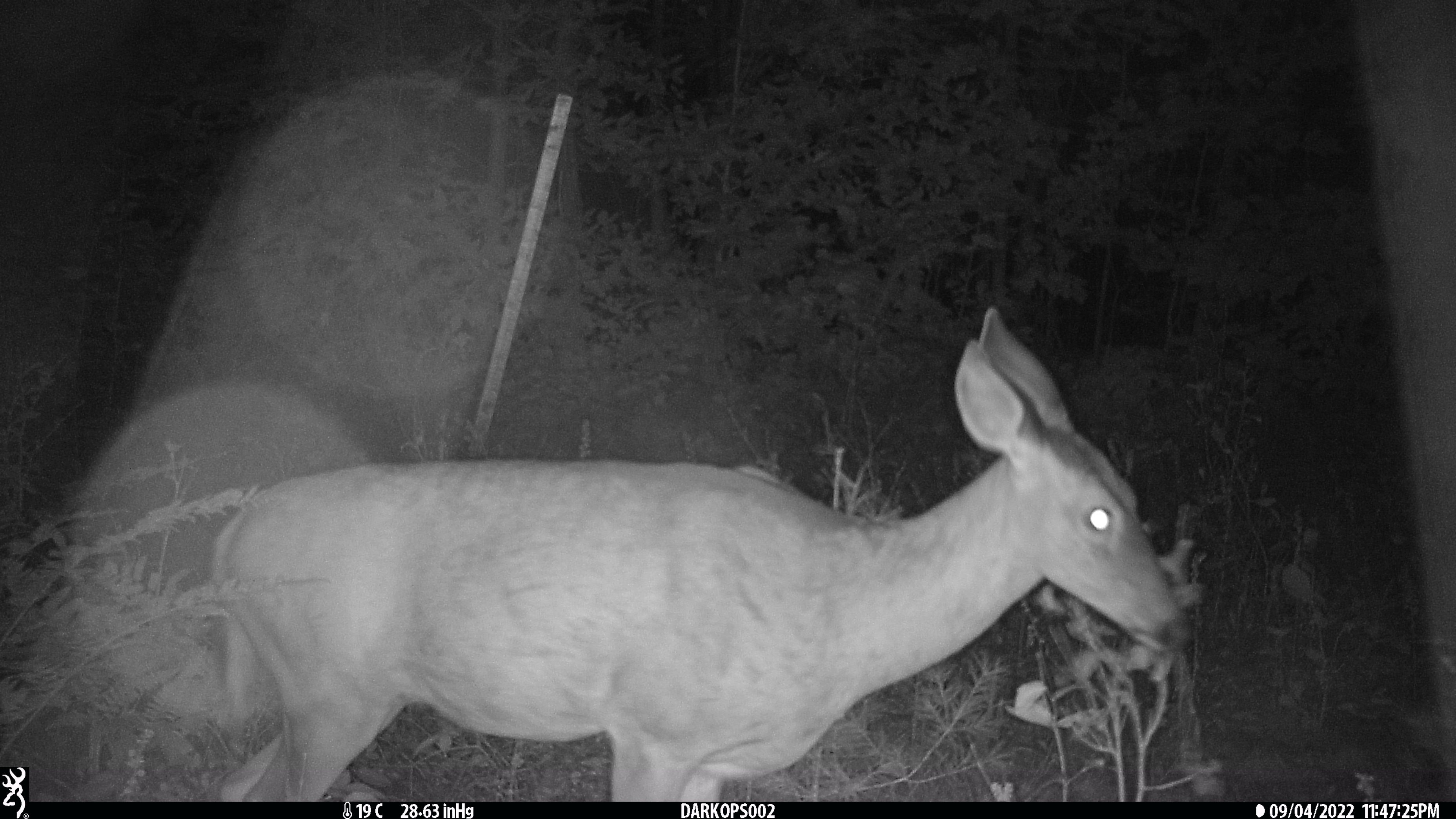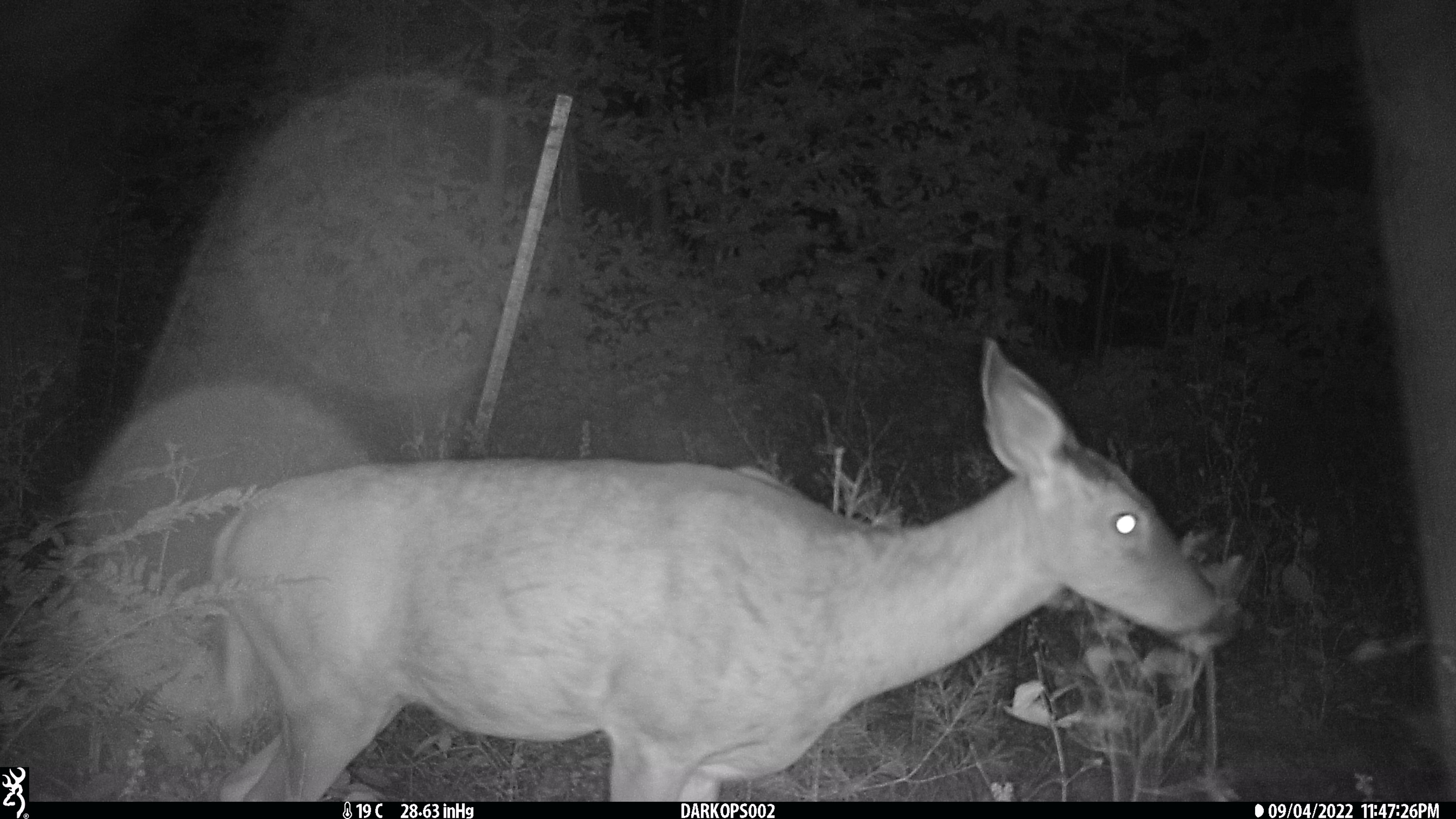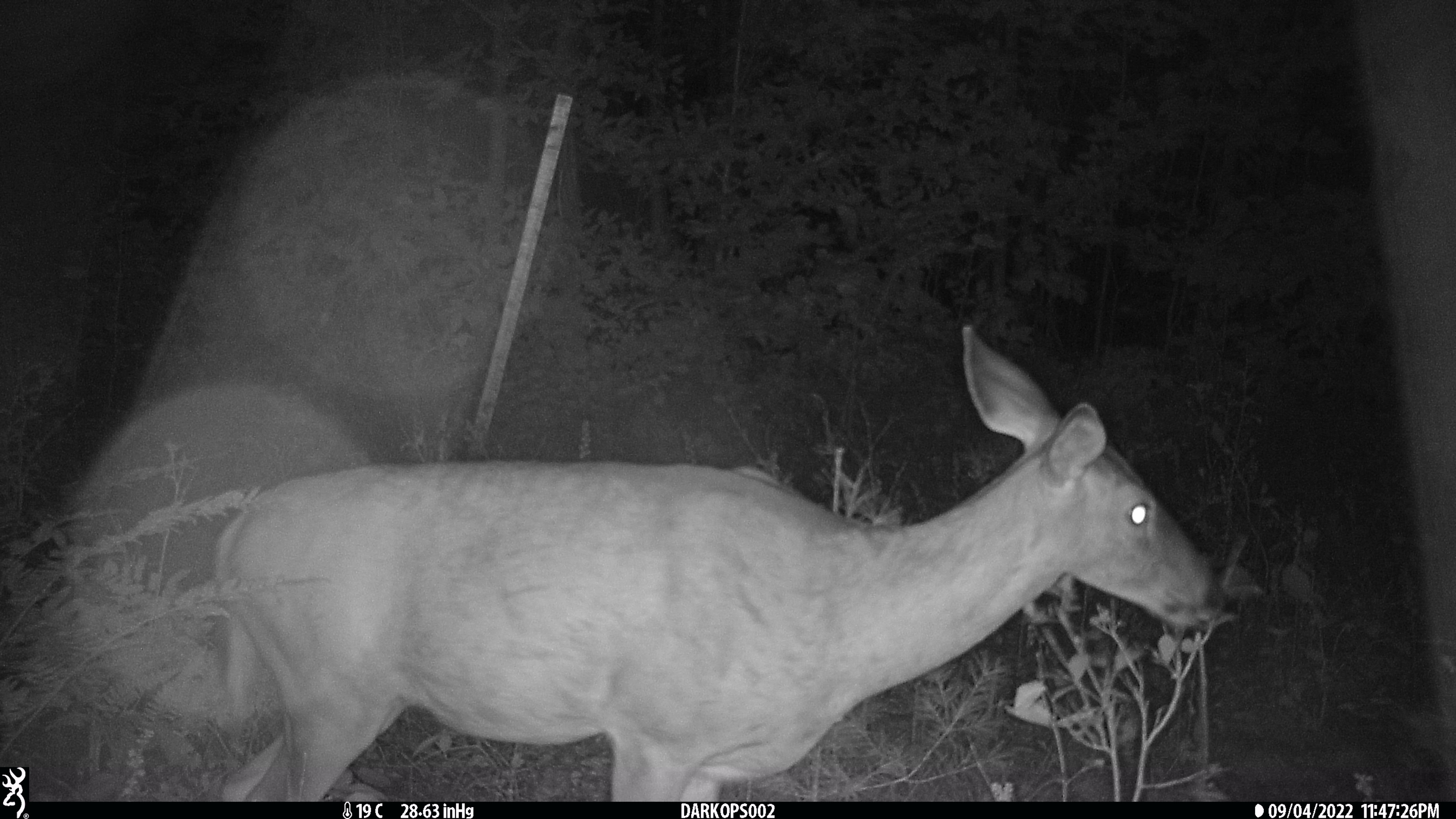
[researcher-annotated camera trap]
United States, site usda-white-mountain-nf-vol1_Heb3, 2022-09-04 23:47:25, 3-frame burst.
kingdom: Animalia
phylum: Chordata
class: Mammalia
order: Artiodactyla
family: Cervidae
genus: Odocoileus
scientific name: Odocoileus virginianus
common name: white-tailed deer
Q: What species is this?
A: White-tailed deer (Odocoileus virginianus).